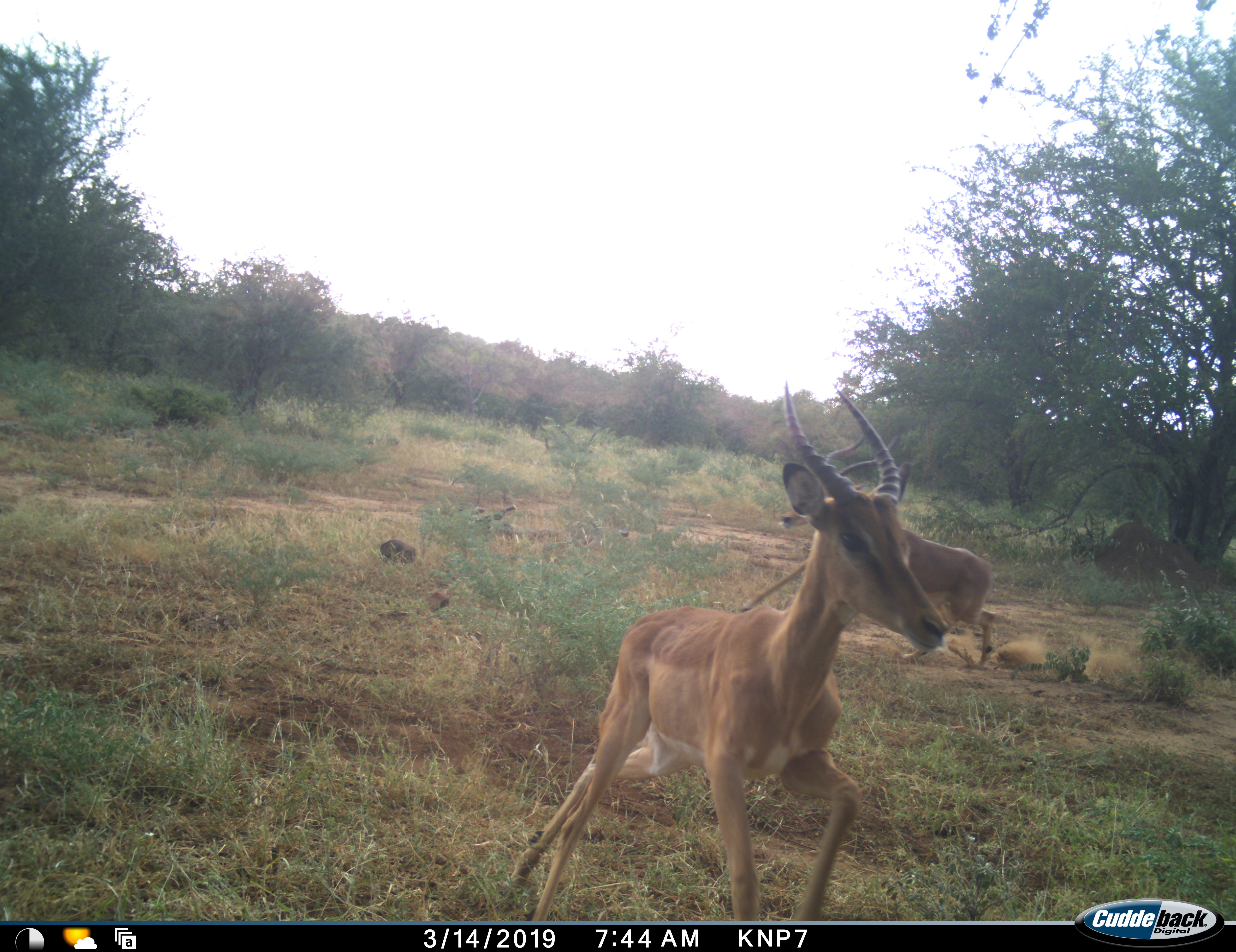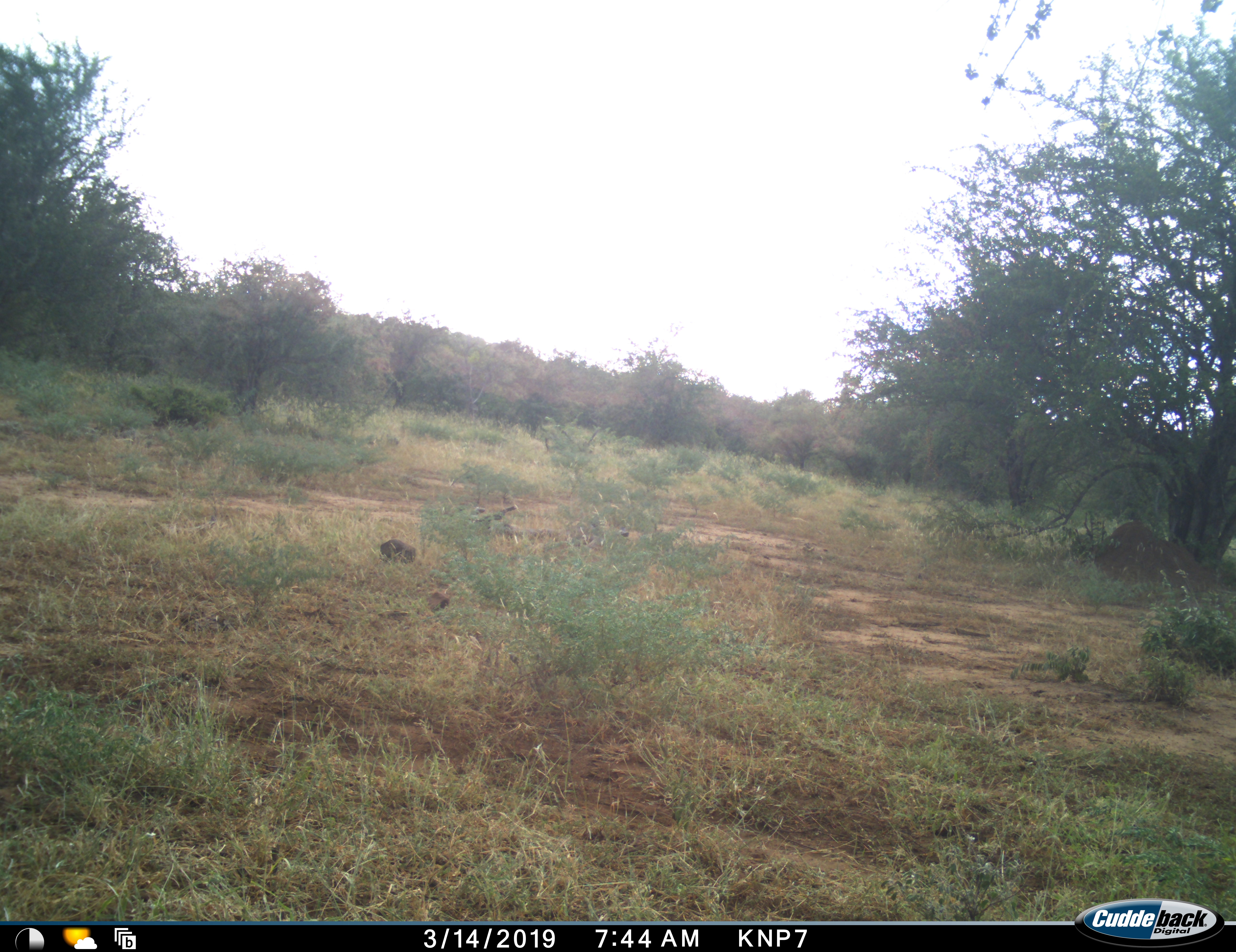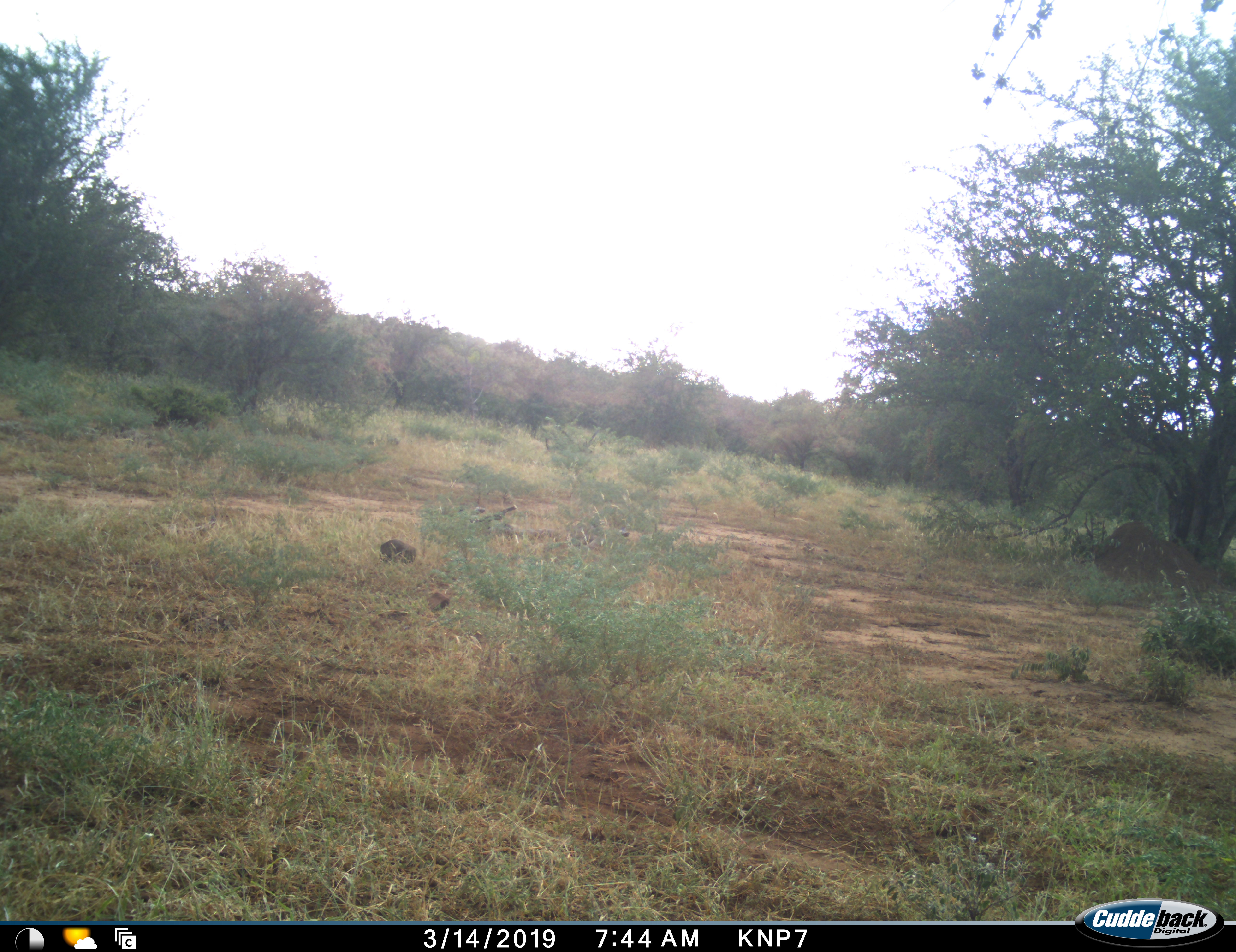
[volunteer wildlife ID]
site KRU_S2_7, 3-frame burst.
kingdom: Animalia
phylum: Chordata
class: Mammalia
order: Artiodactyla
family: Bovidae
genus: Aepyceros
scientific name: Aepyceros melampus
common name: impala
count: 2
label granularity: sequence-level